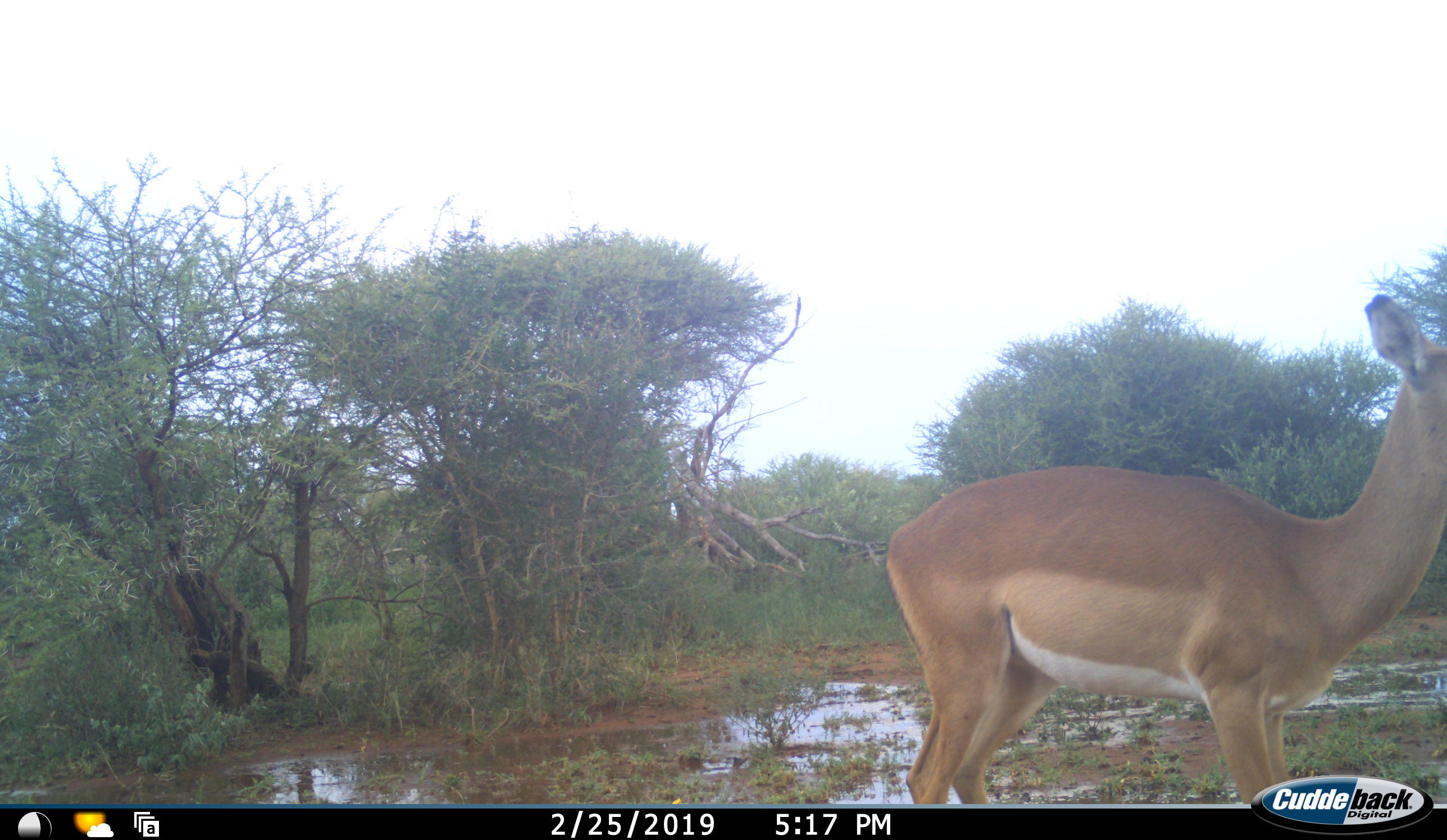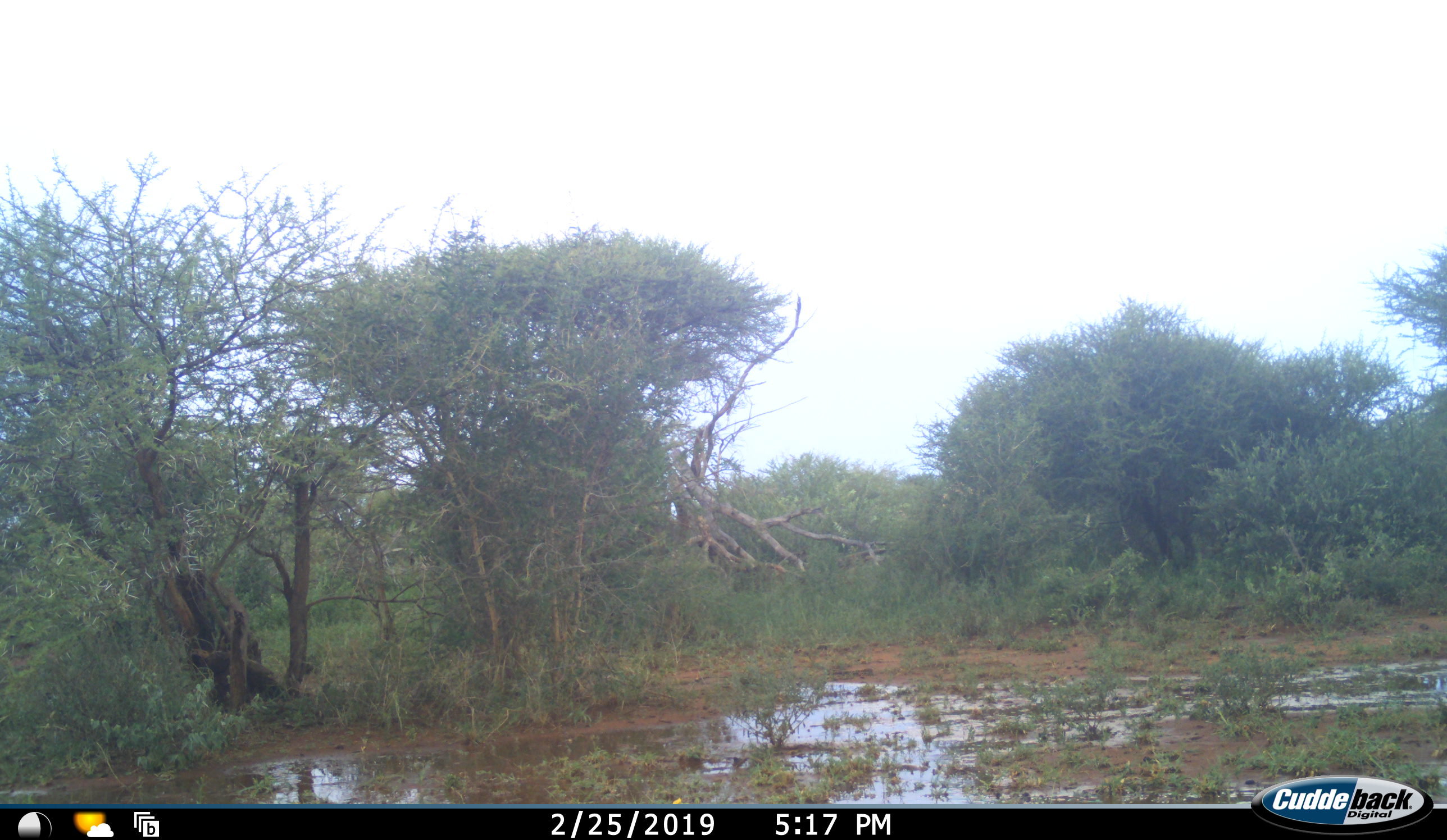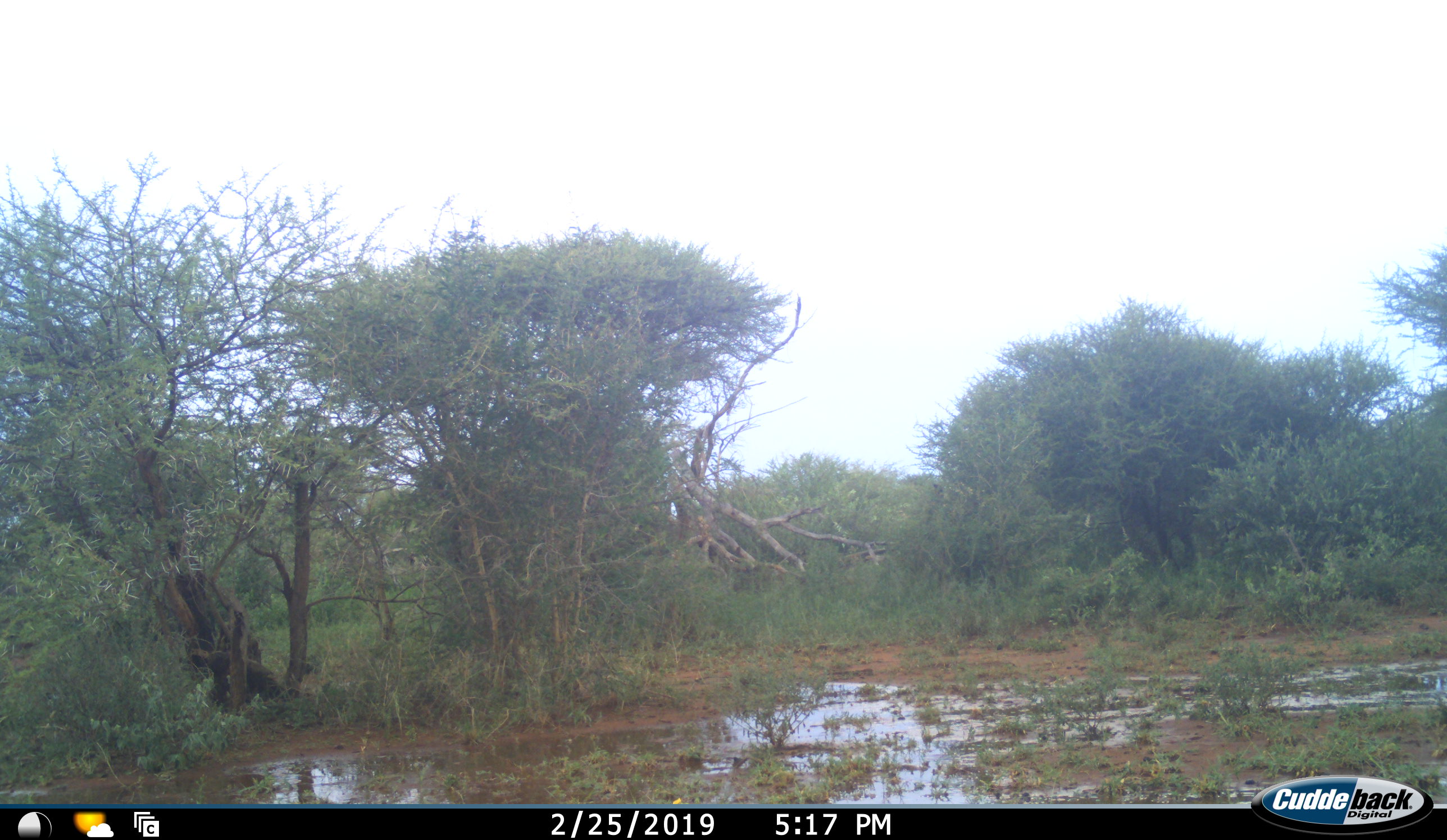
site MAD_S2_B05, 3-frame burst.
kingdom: Animalia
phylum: Chordata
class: Mammalia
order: Artiodactyla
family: Bovidae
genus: Aepyceros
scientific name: Aepyceros melampus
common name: impala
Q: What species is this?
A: Impala (Aepyceros melampus).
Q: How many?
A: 1.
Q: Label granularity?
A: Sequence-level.